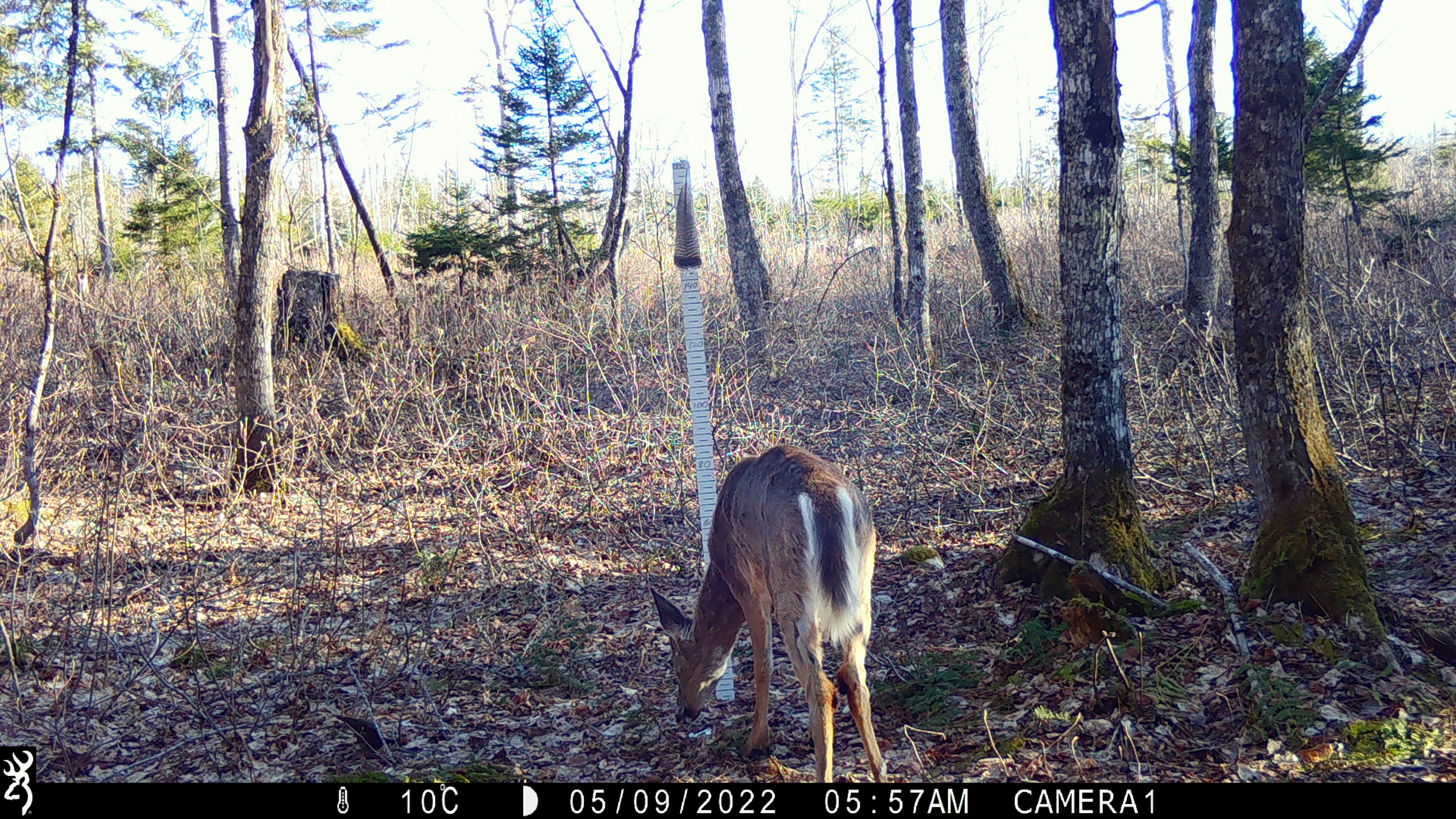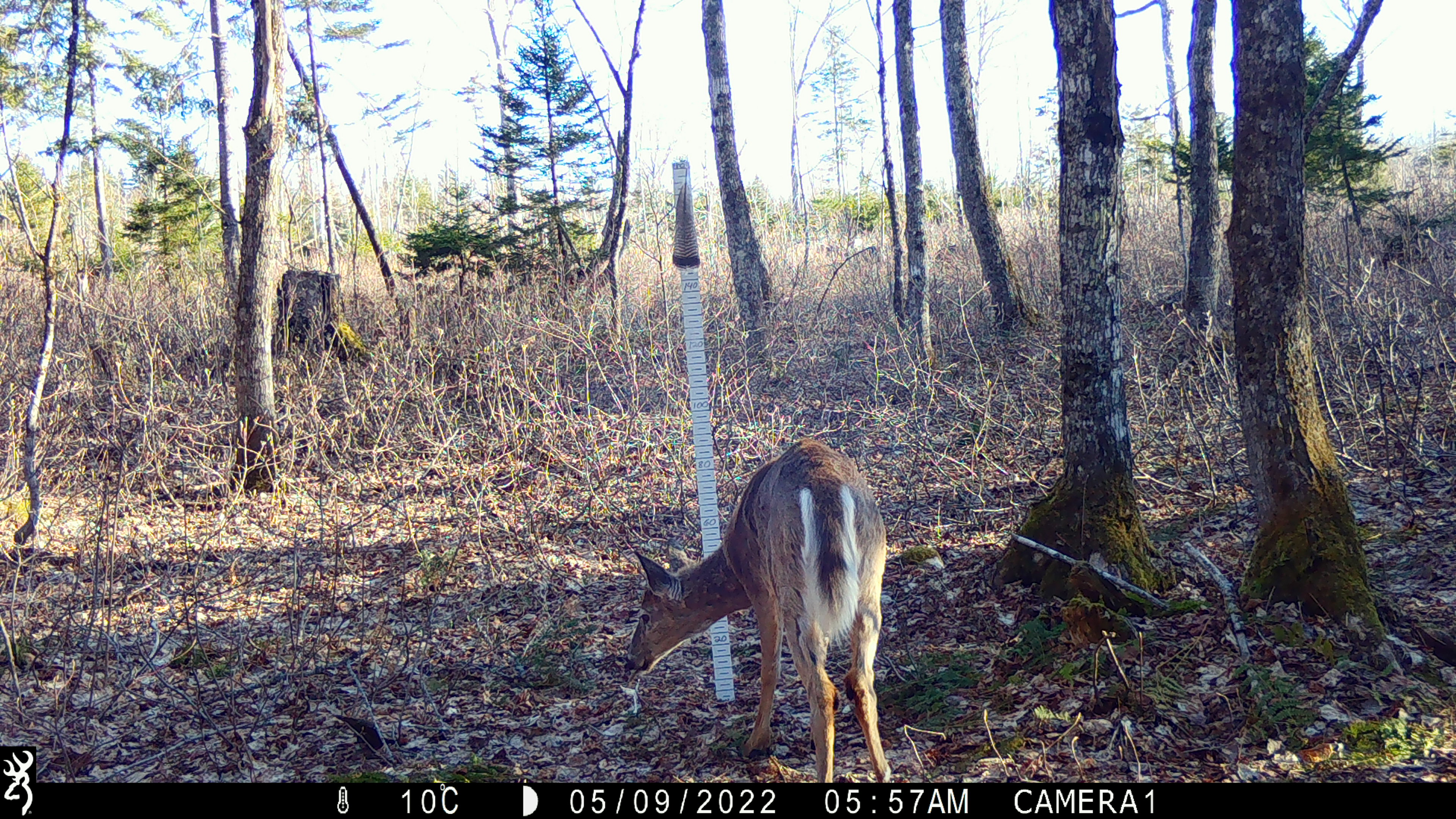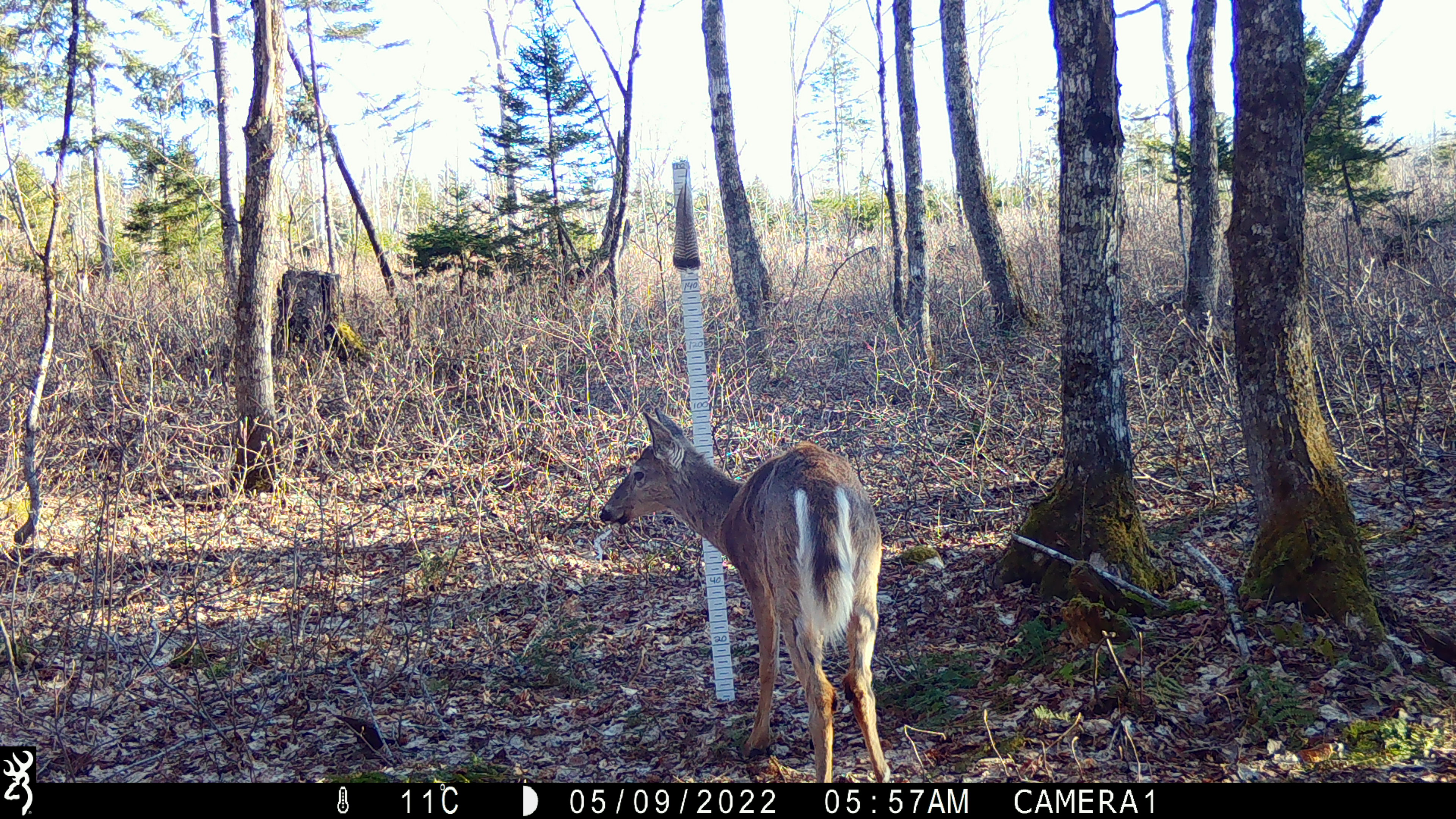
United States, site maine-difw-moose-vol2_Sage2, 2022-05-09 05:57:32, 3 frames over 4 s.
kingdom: Animalia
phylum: Chordata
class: Mammalia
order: Artiodactyla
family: Cervidae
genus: Odocoileus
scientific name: Odocoileus virginianus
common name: white-tailed deer